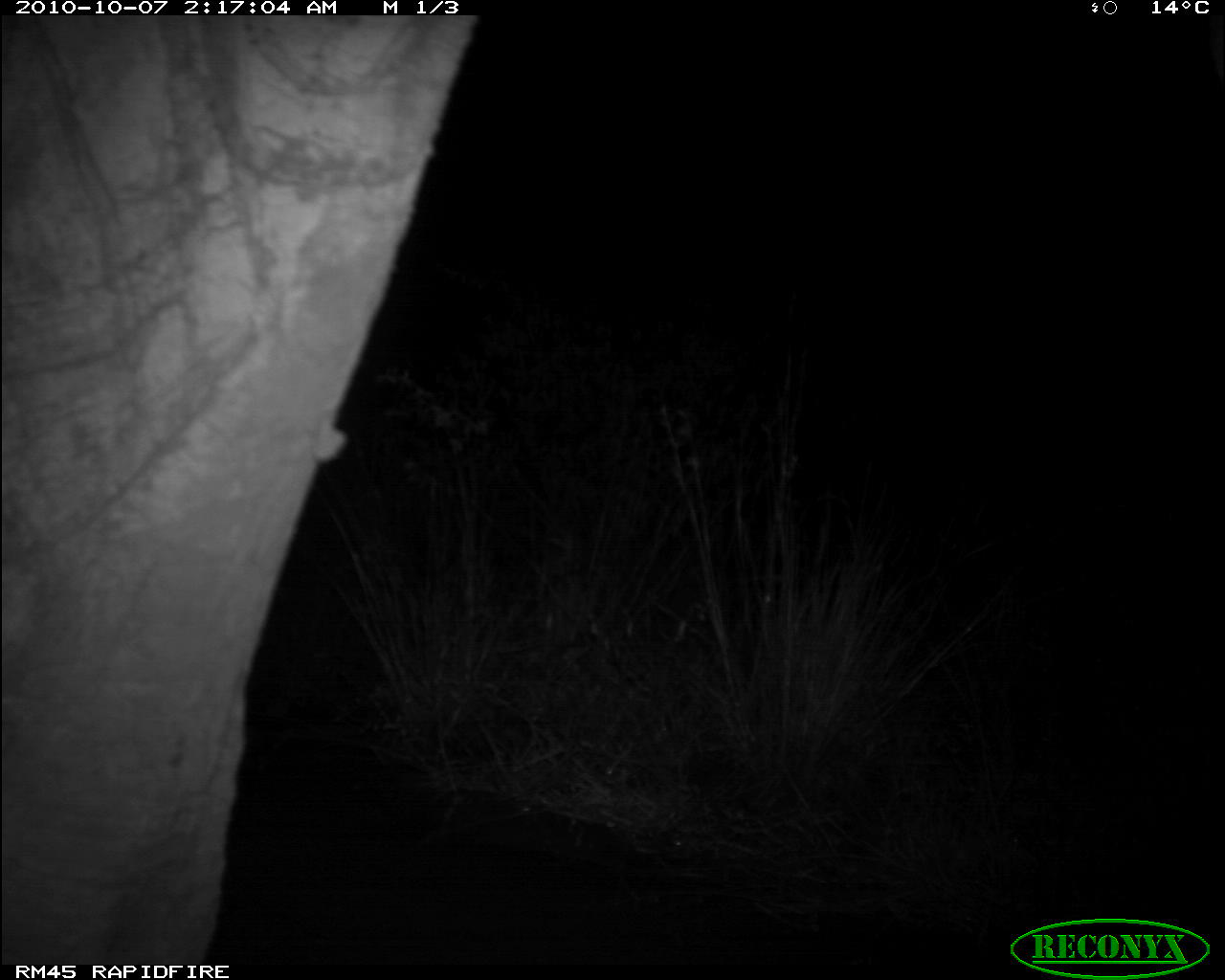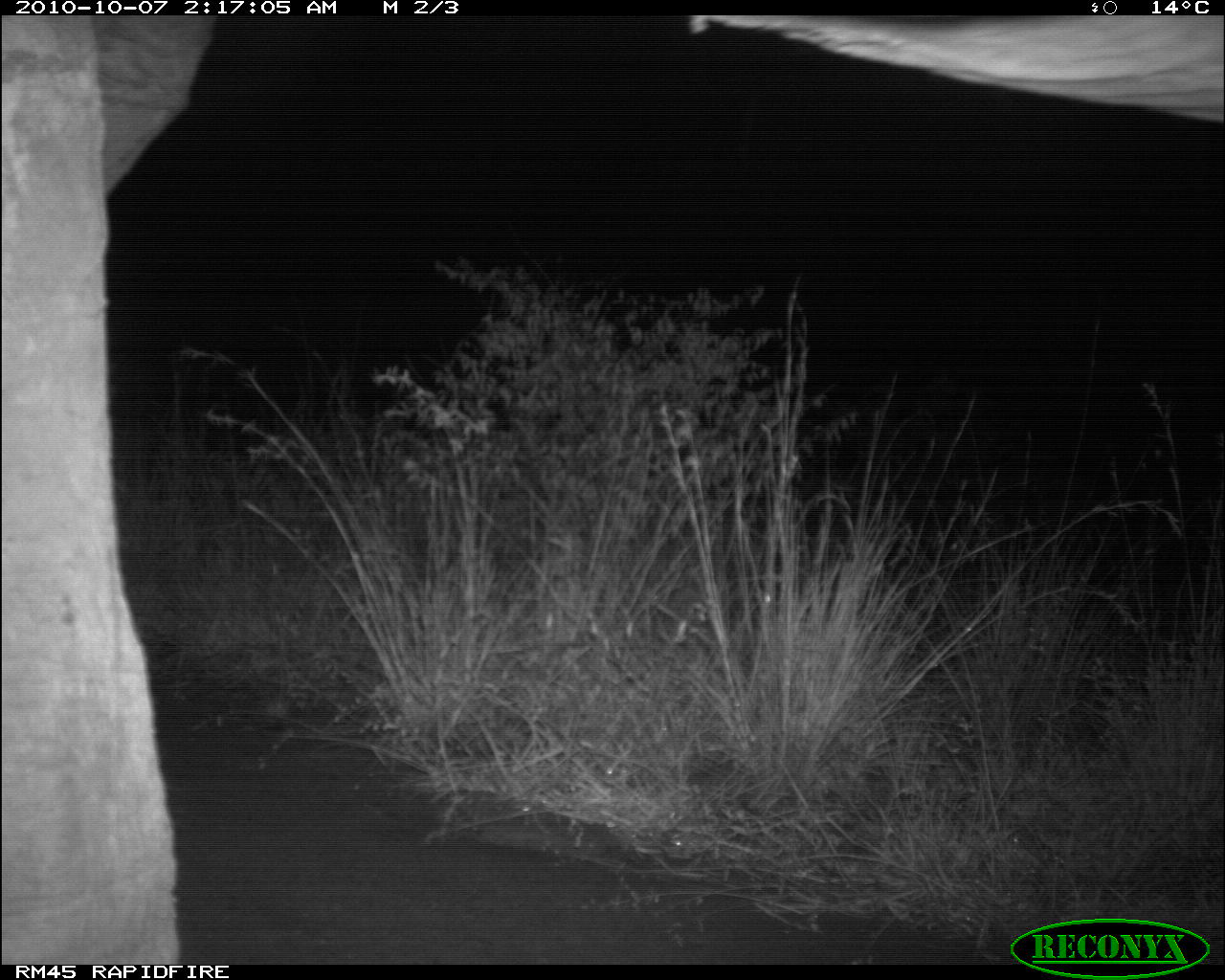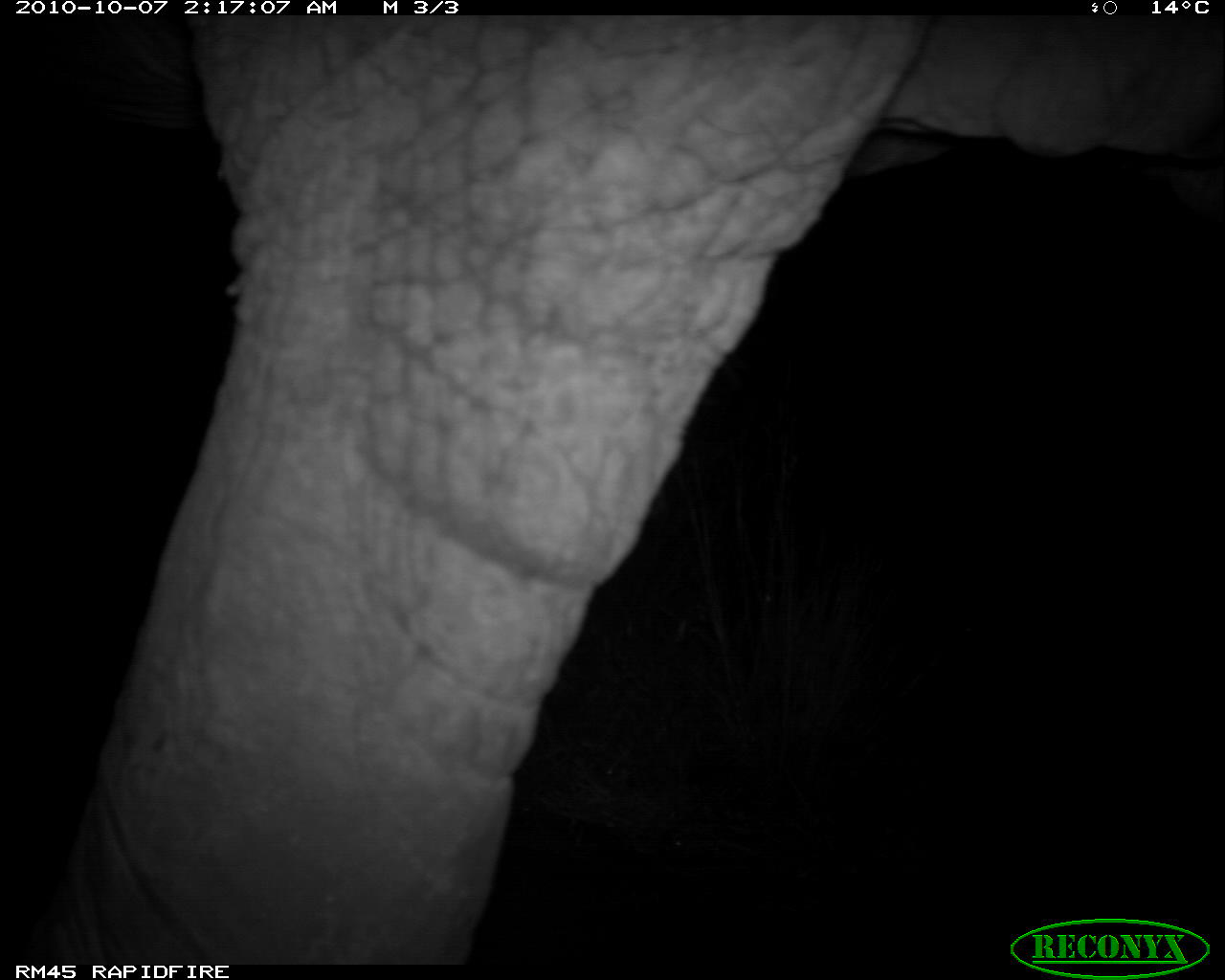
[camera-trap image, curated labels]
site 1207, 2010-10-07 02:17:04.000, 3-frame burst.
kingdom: Animalia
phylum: Chordata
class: Mammalia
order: Proboscidea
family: Elephantidae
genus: Loxodonta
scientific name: Loxodonta africana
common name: african bush elephant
Loxodonta africana (african bush elephant), count 1.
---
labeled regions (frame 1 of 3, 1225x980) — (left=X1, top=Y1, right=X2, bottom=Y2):
loxodonta africana: (left=0, top=17, right=492, bottom=963)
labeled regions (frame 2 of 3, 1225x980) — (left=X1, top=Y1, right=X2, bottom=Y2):
loxodonta africana: (left=3, top=17, right=1225, bottom=964)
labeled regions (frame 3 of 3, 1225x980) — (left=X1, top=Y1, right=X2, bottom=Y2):
loxodonta africana: (left=1, top=14, right=1225, bottom=960)